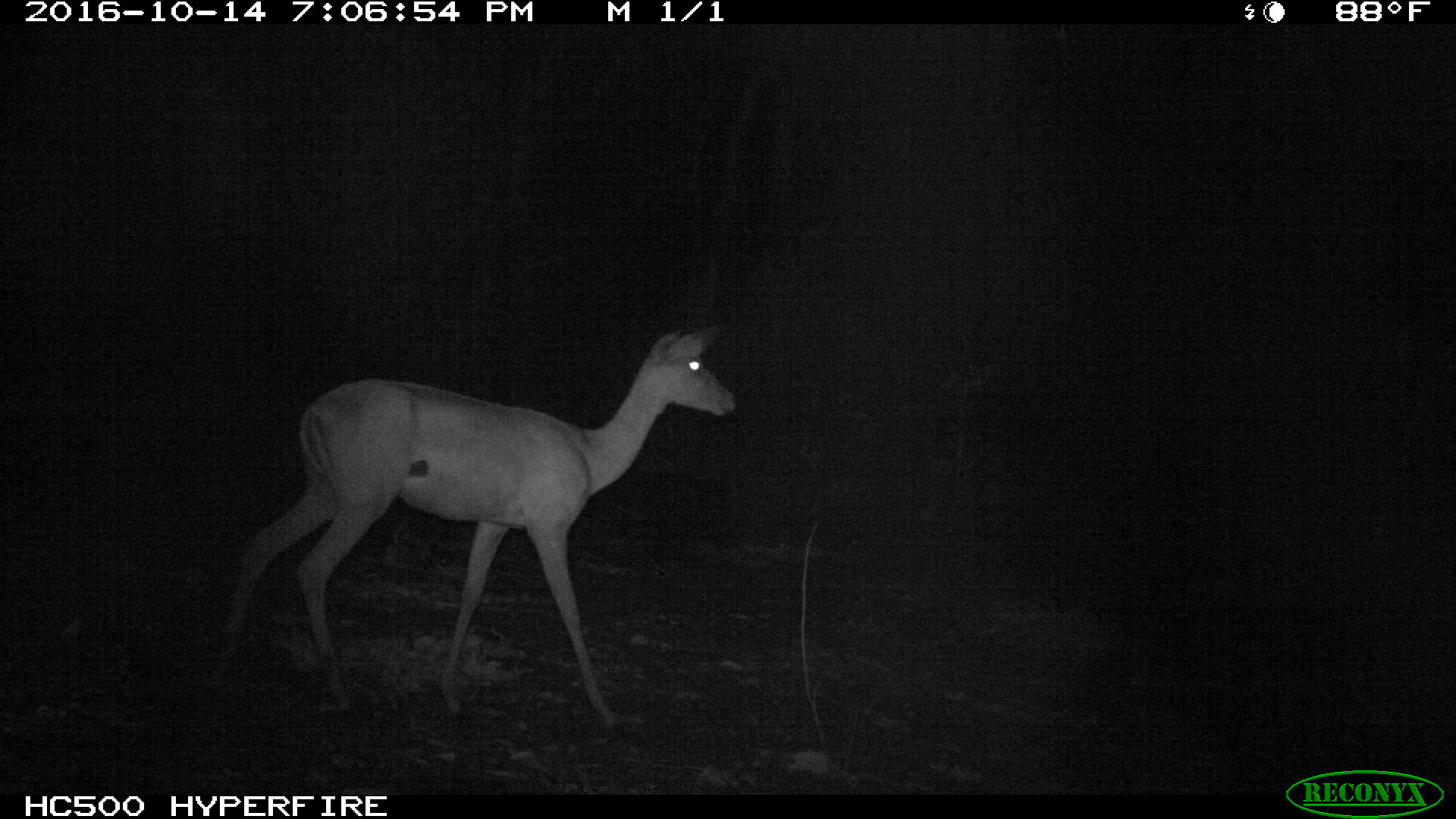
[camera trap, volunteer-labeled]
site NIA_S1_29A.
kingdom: Animalia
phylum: Chordata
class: Mammalia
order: Artiodactyla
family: Bovidae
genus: Aepyceros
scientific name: Aepyceros melampus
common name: impala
Impala (Aepyceros melampus), count 1. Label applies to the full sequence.